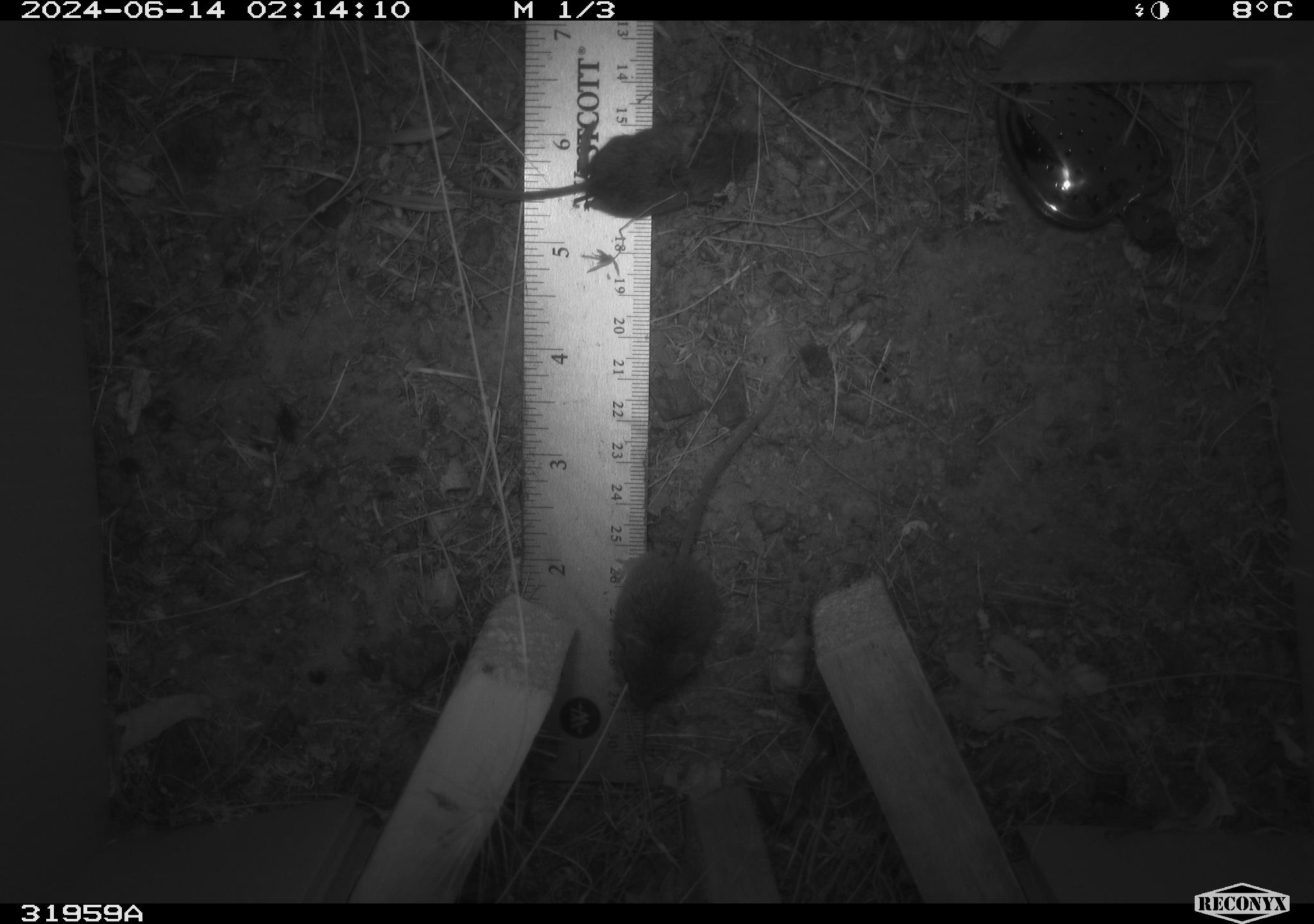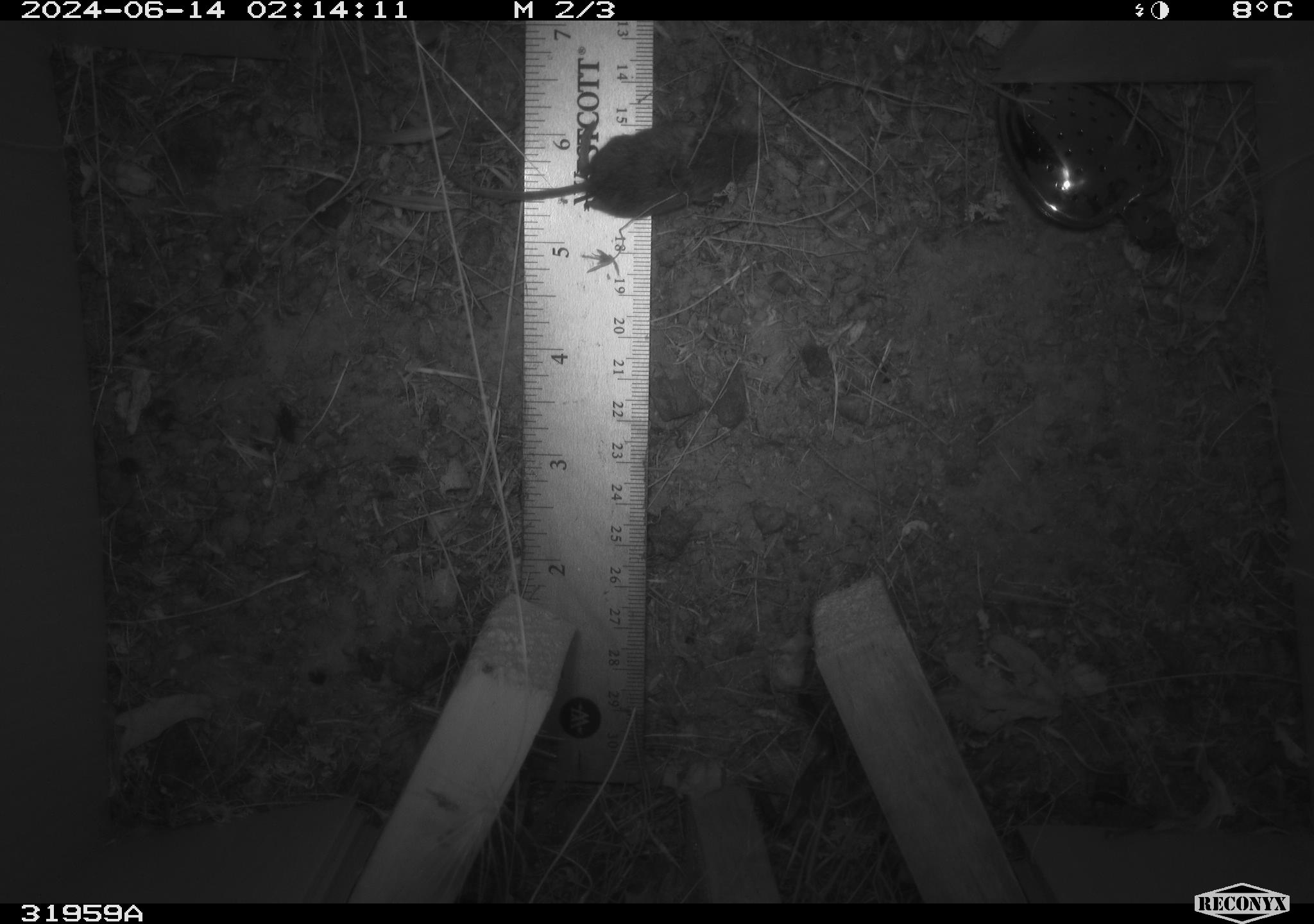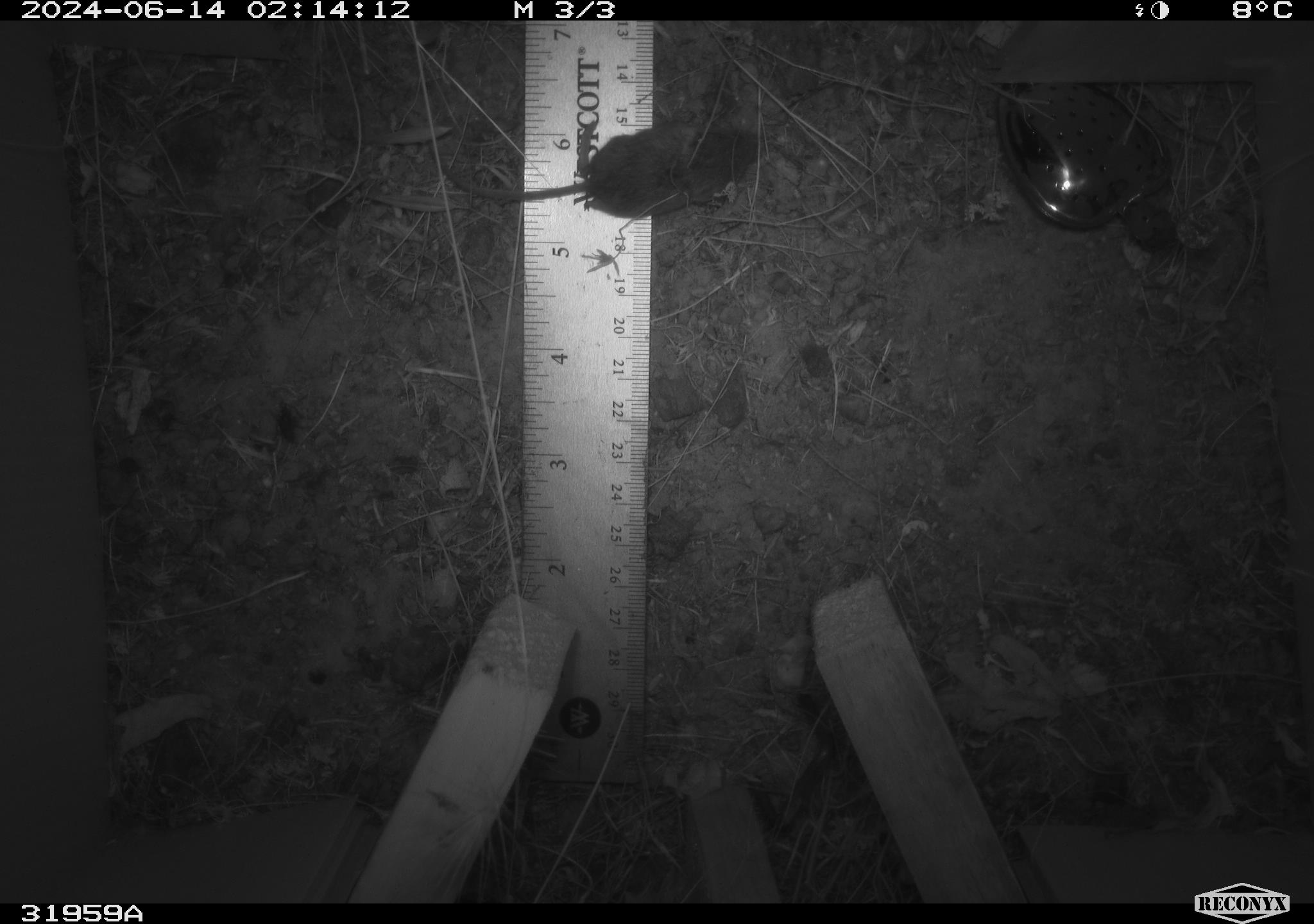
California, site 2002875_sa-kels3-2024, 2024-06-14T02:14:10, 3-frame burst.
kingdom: Animalia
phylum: Chordata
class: Mammalia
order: Rodentia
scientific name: Rodentia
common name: mouse species